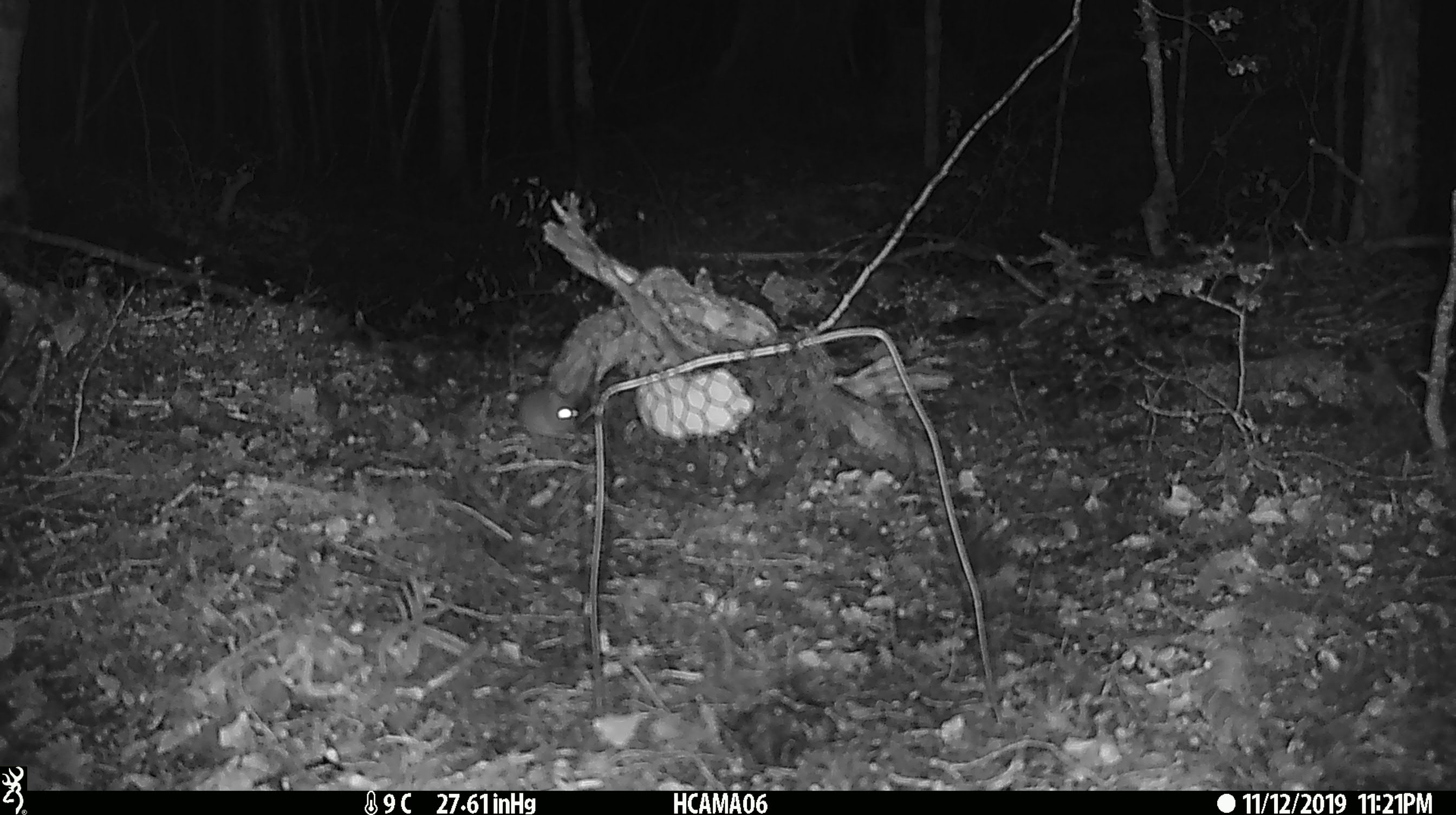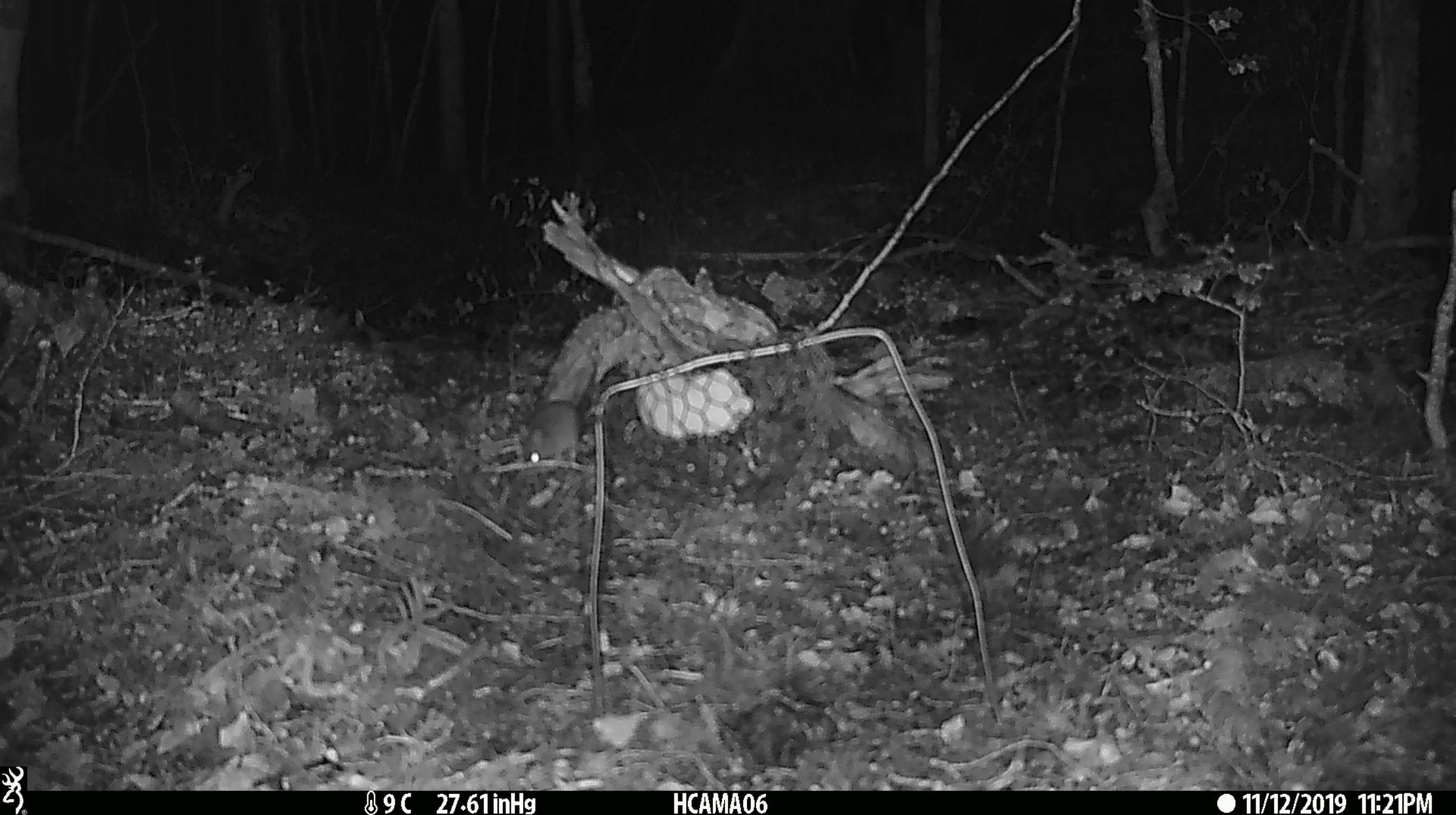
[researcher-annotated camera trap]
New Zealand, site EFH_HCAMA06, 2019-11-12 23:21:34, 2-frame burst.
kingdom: Animalia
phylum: Chordata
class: Mammalia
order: Rodentia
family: Muridae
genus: Mus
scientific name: Mus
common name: mouse